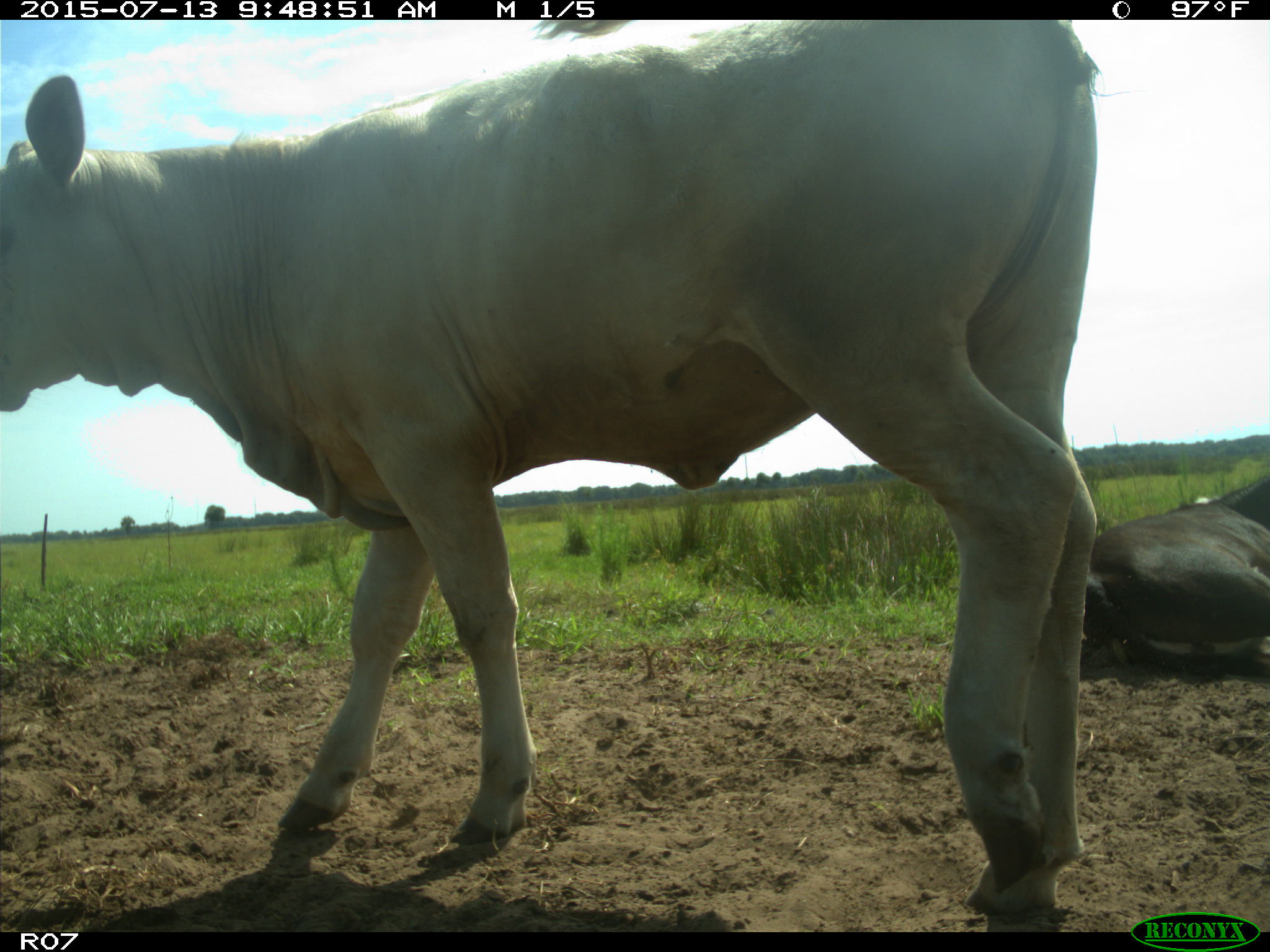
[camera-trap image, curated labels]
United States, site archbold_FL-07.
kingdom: Animalia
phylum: Chordata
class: Mammalia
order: Artiodactyla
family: Bovidae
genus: Bos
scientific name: Bos taurus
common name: domestic cow